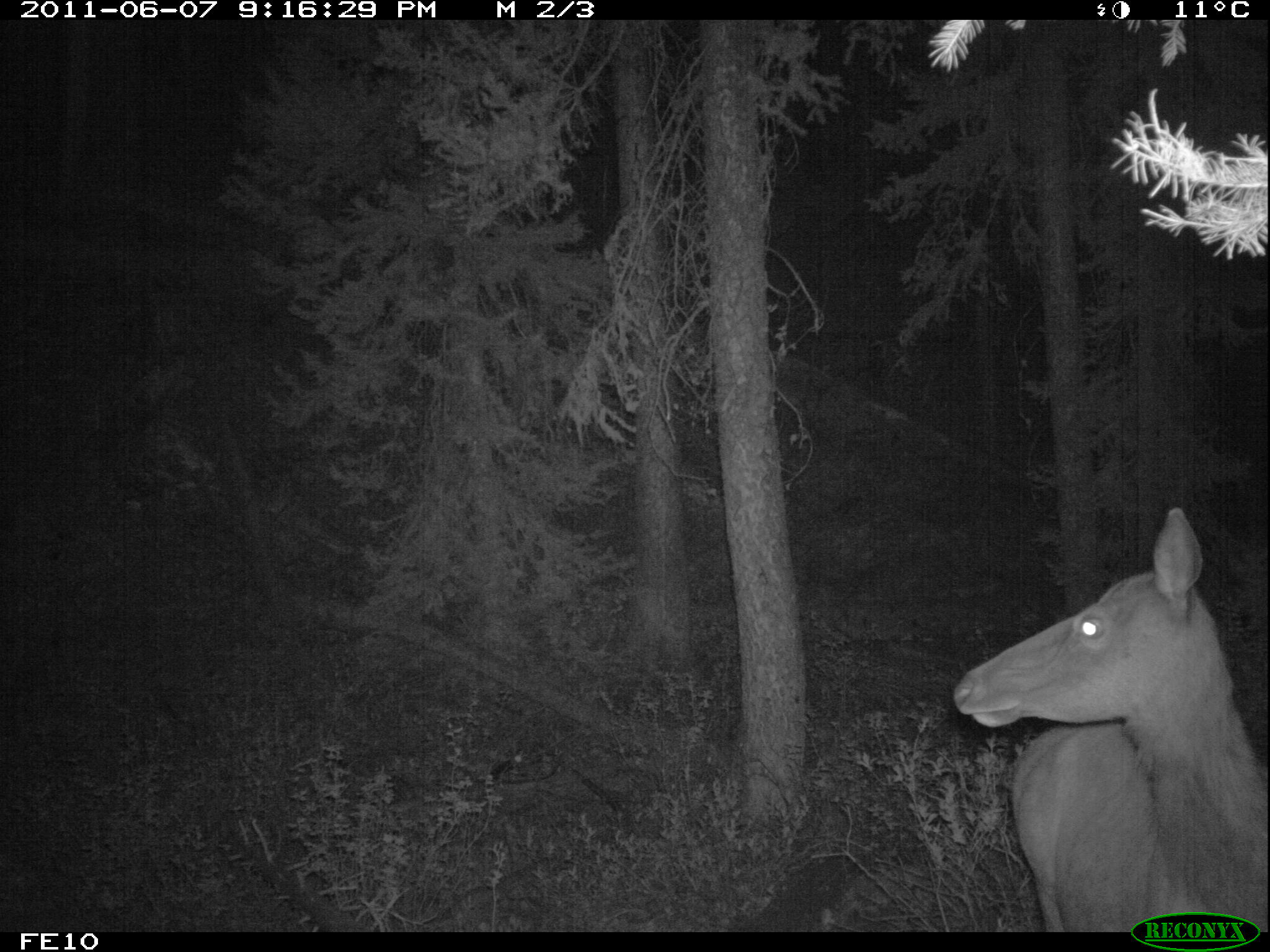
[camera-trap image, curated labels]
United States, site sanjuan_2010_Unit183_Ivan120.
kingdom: Animalia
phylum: Chordata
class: Mammalia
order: Artiodactyla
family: Cervidae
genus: Cervus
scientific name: Cervus elaphus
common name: red deer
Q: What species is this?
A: Cervus elaphus (red deer).